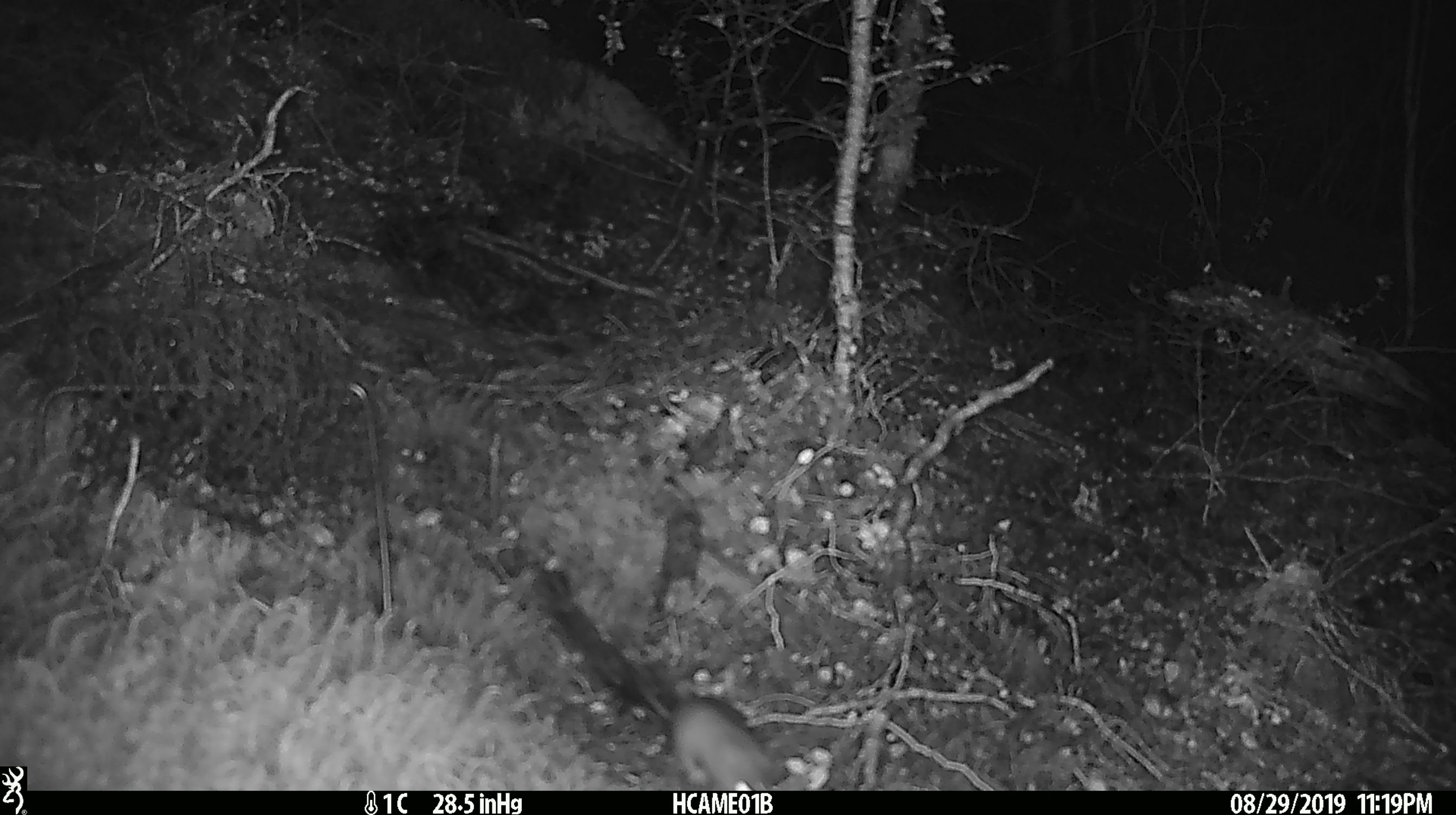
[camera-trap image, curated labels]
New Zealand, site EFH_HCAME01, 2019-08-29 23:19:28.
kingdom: Animalia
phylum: Chordata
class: Mammalia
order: Rodentia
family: Muridae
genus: Mus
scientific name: Mus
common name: mouse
Mouse (Mus).